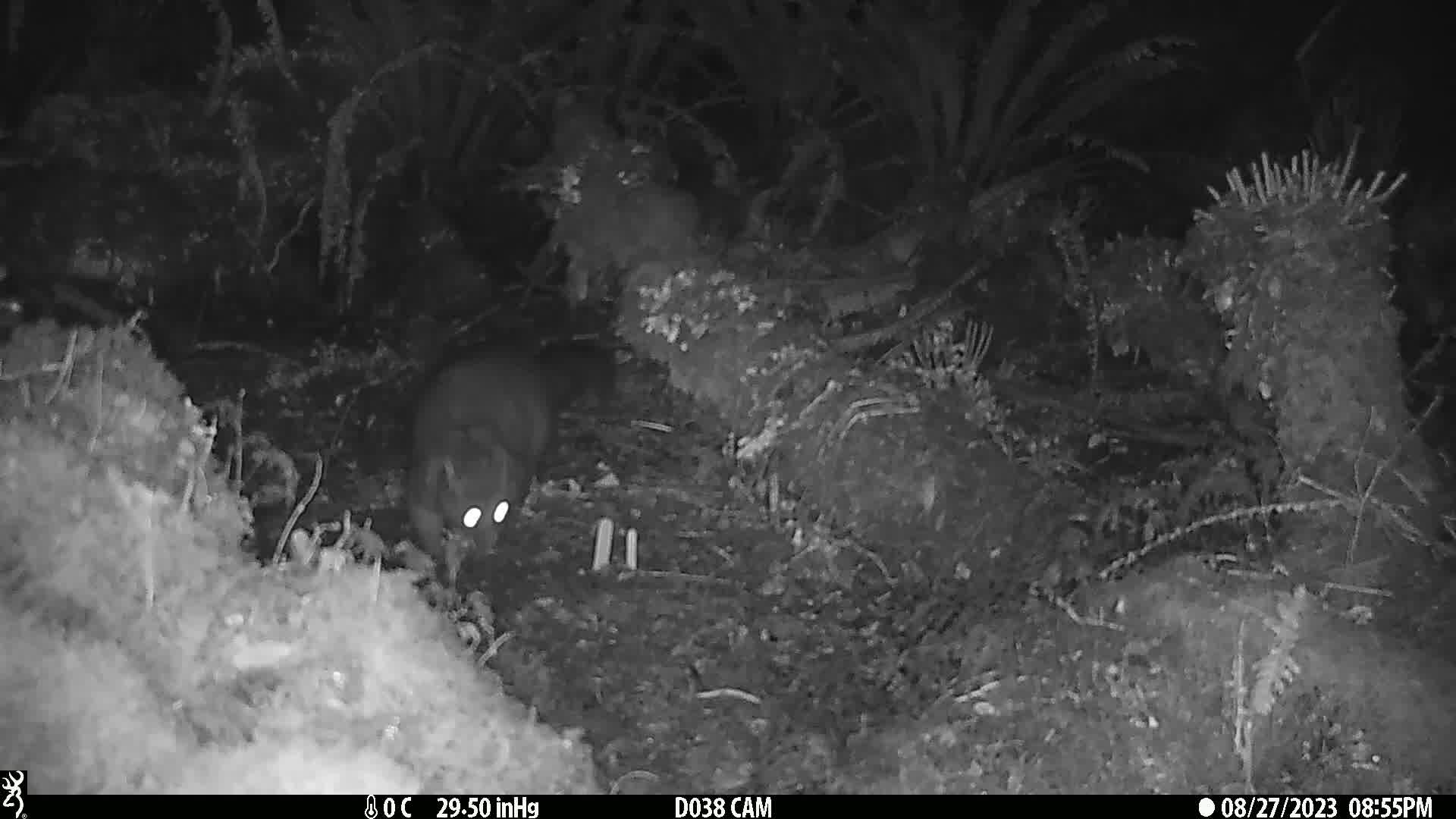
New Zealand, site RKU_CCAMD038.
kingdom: Animalia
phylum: Chordata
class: Mammalia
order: Diprotodontia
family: Phalangeridae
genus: Trichosurus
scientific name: Trichosurus vulpecula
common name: common brushtail possum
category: possum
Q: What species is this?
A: Possum (common brushtail possum) (Trichosurus vulpecula).